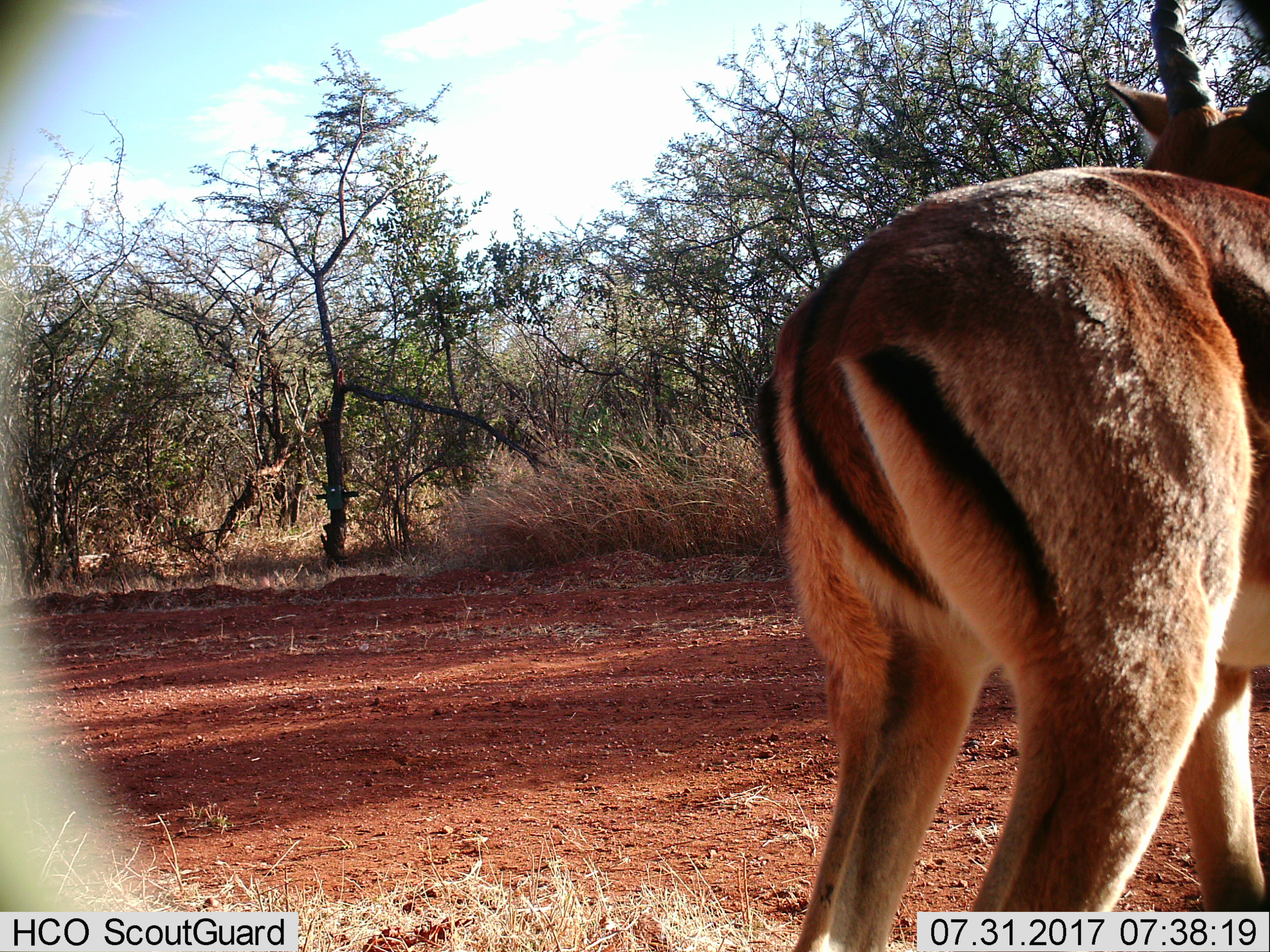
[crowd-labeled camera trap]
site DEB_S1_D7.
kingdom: Animalia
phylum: Chordata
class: Mammalia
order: Artiodactyla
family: Bovidae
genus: Aepyceros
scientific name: Aepyceros melampus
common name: impala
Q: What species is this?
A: Impala (Aepyceros melampus).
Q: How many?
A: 1.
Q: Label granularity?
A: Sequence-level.